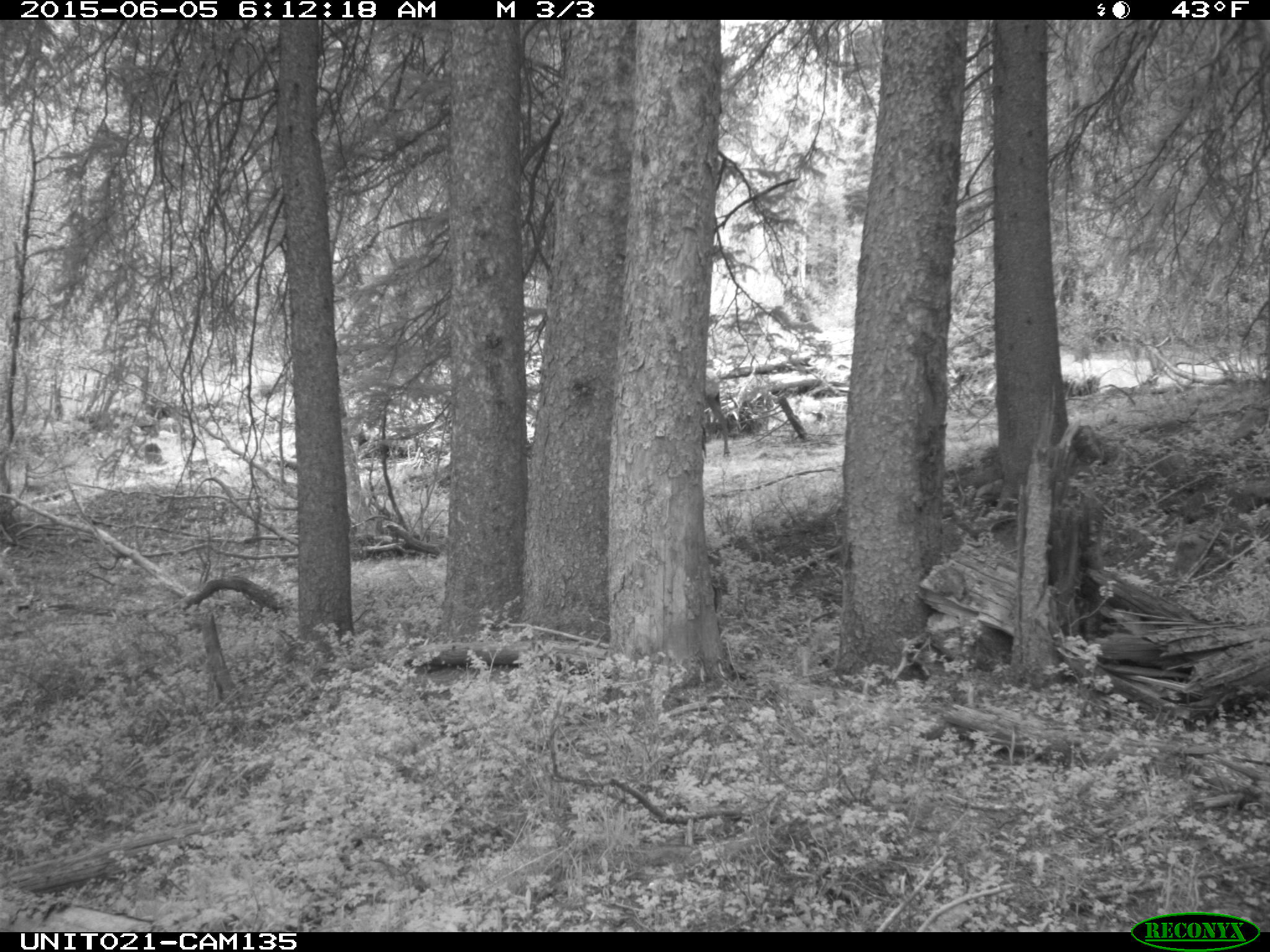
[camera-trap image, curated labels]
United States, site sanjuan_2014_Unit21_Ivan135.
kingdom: Animalia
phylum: Chordata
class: Mammalia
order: Artiodactyla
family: Cervidae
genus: Cervus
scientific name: Cervus elaphus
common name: red deer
Cervus elaphus (red deer).